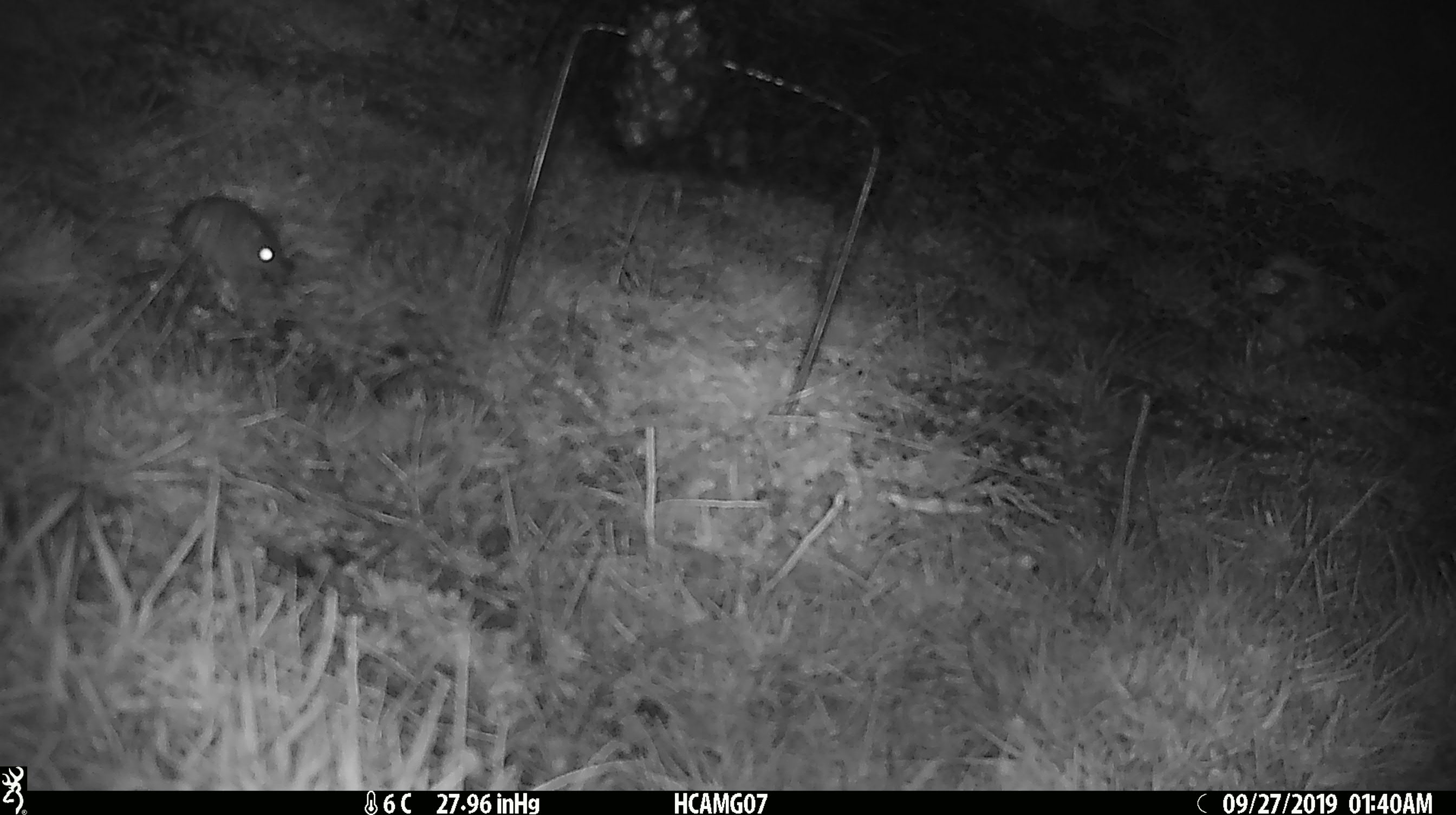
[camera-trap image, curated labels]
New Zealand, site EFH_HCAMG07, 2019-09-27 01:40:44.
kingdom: Animalia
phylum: Chordata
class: Mammalia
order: Rodentia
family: Muridae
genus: Mus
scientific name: Mus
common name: mouse